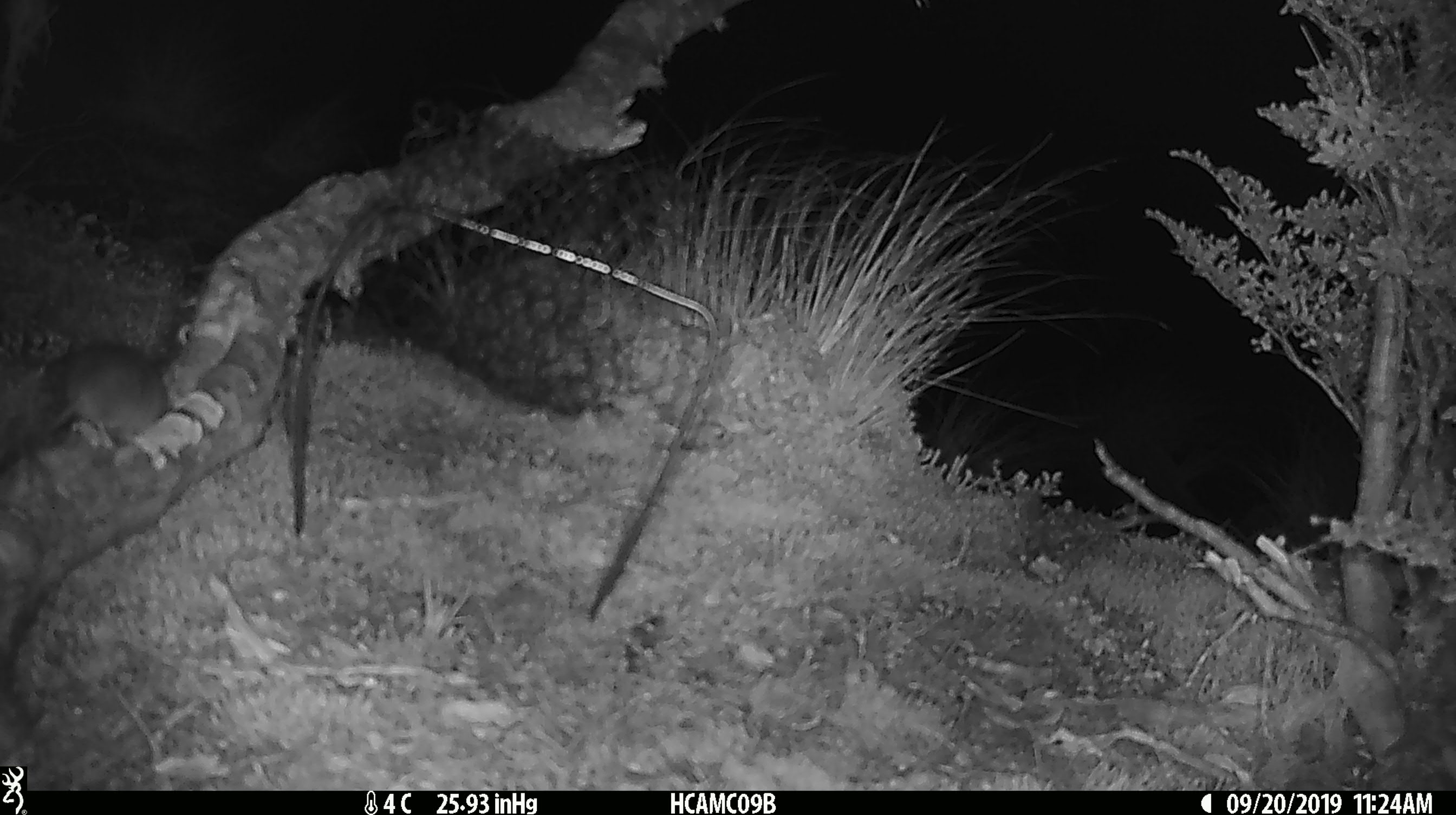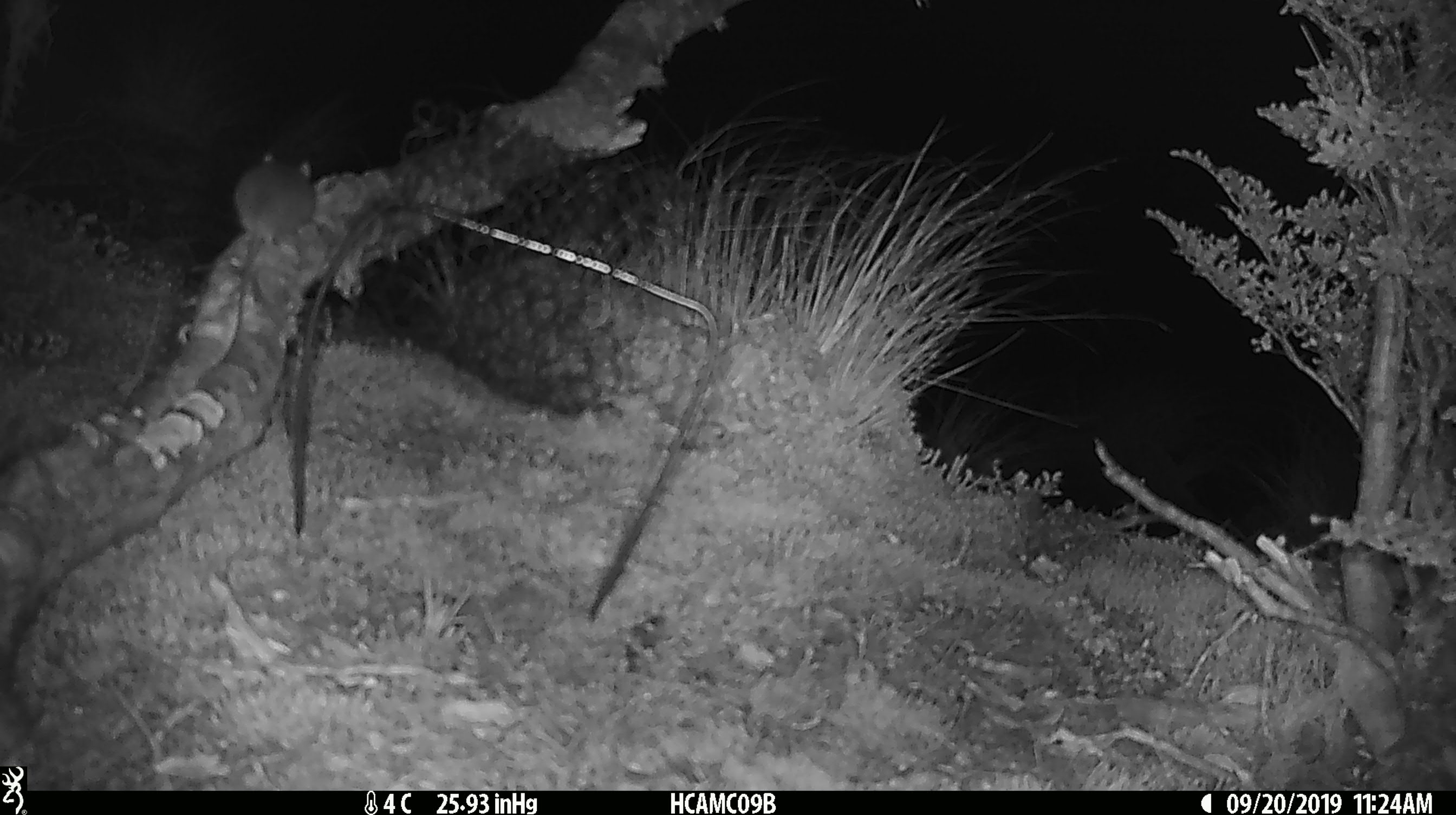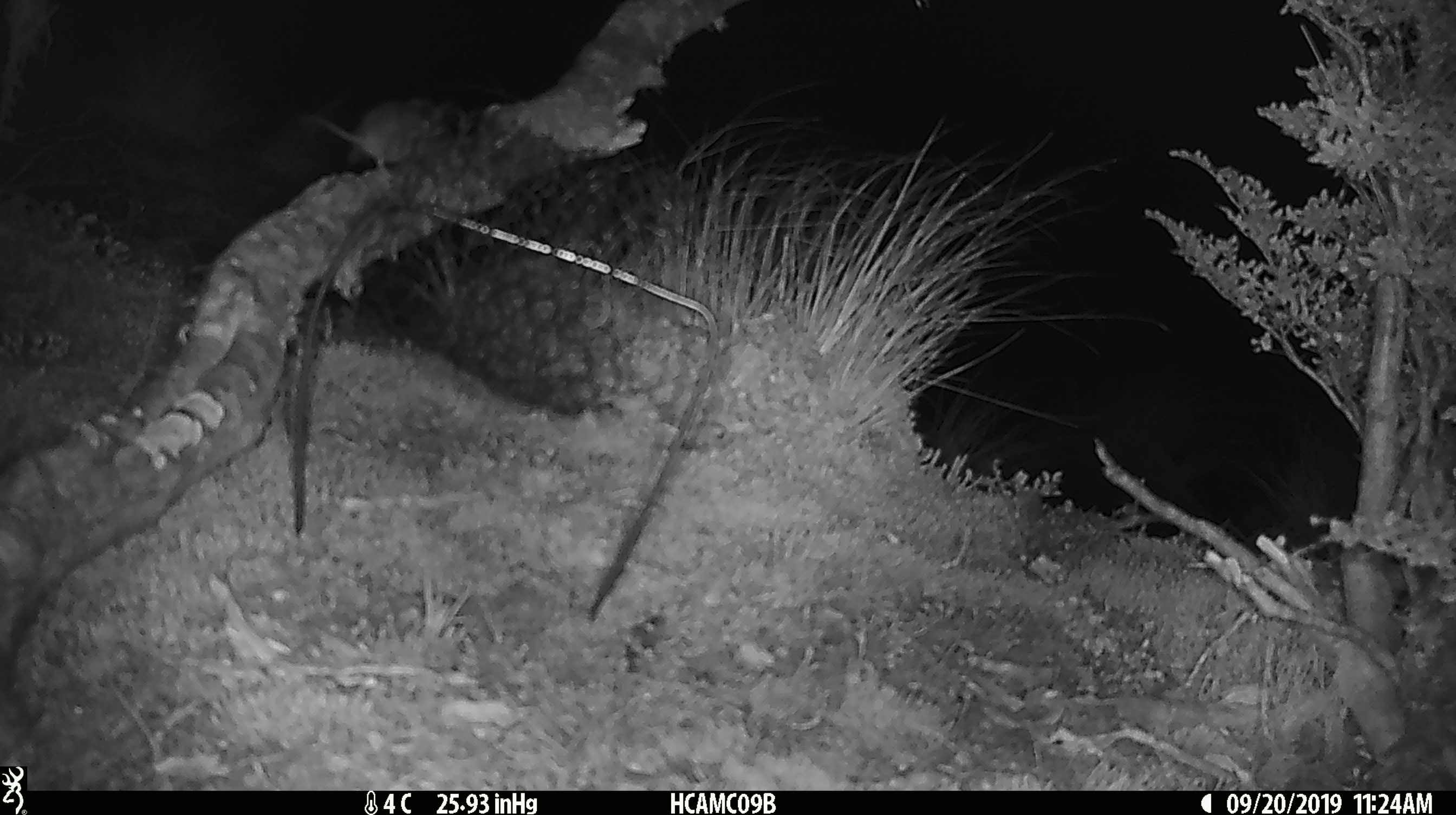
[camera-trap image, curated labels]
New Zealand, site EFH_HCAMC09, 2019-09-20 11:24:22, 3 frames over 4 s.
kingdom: Animalia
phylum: Chordata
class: Mammalia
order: Rodentia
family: Muridae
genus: Mus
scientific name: Mus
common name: mouse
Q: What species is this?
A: Mouse (Mus).